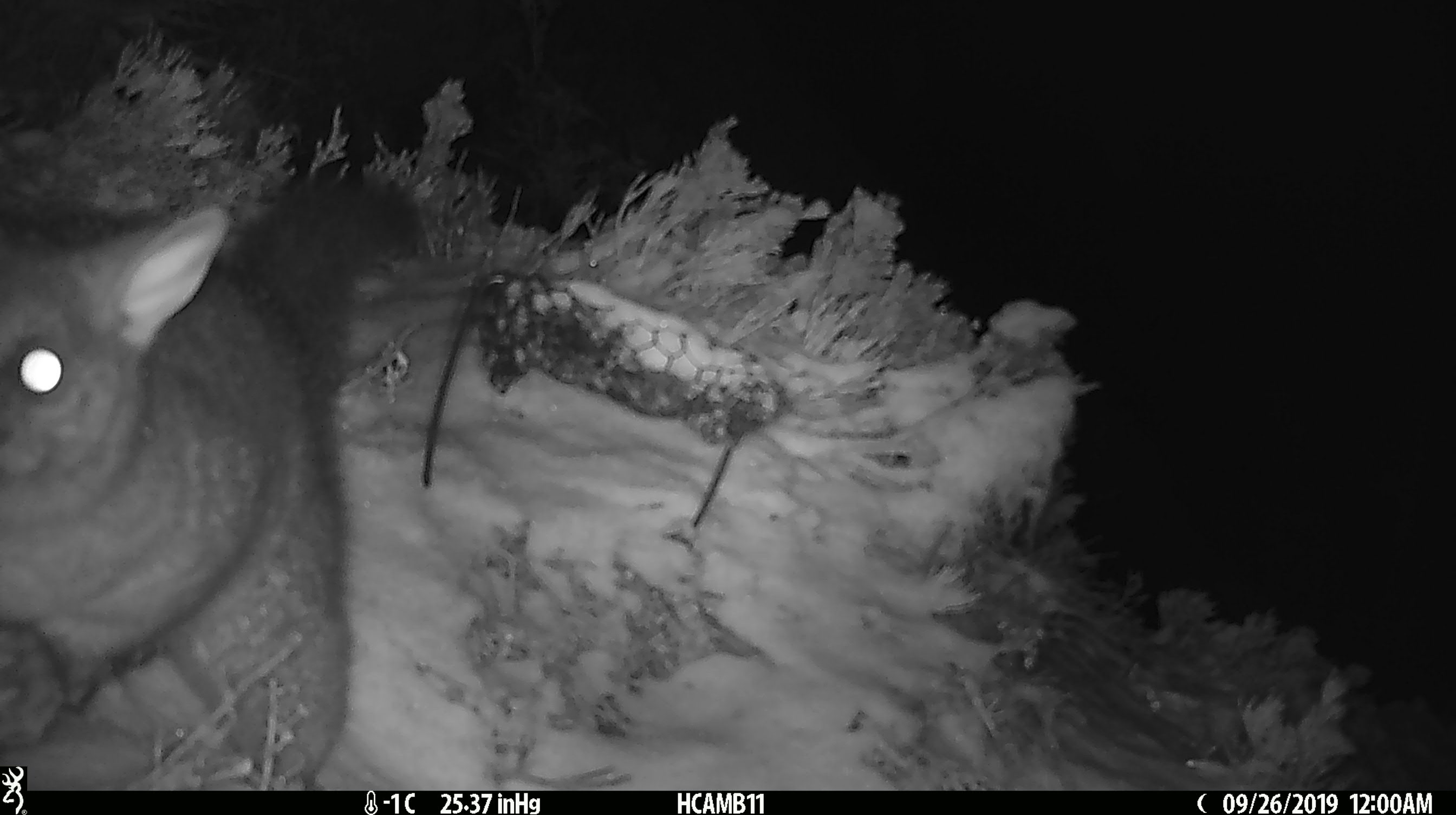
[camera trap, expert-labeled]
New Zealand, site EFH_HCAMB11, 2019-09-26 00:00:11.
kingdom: Animalia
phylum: Chordata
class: Mammalia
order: Diprotodontia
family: Phalangeridae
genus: Trichosurus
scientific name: Trichosurus vulpecula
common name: common brushtail possum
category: possum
Possum (common brushtail possum) (Trichosurus vulpecula).